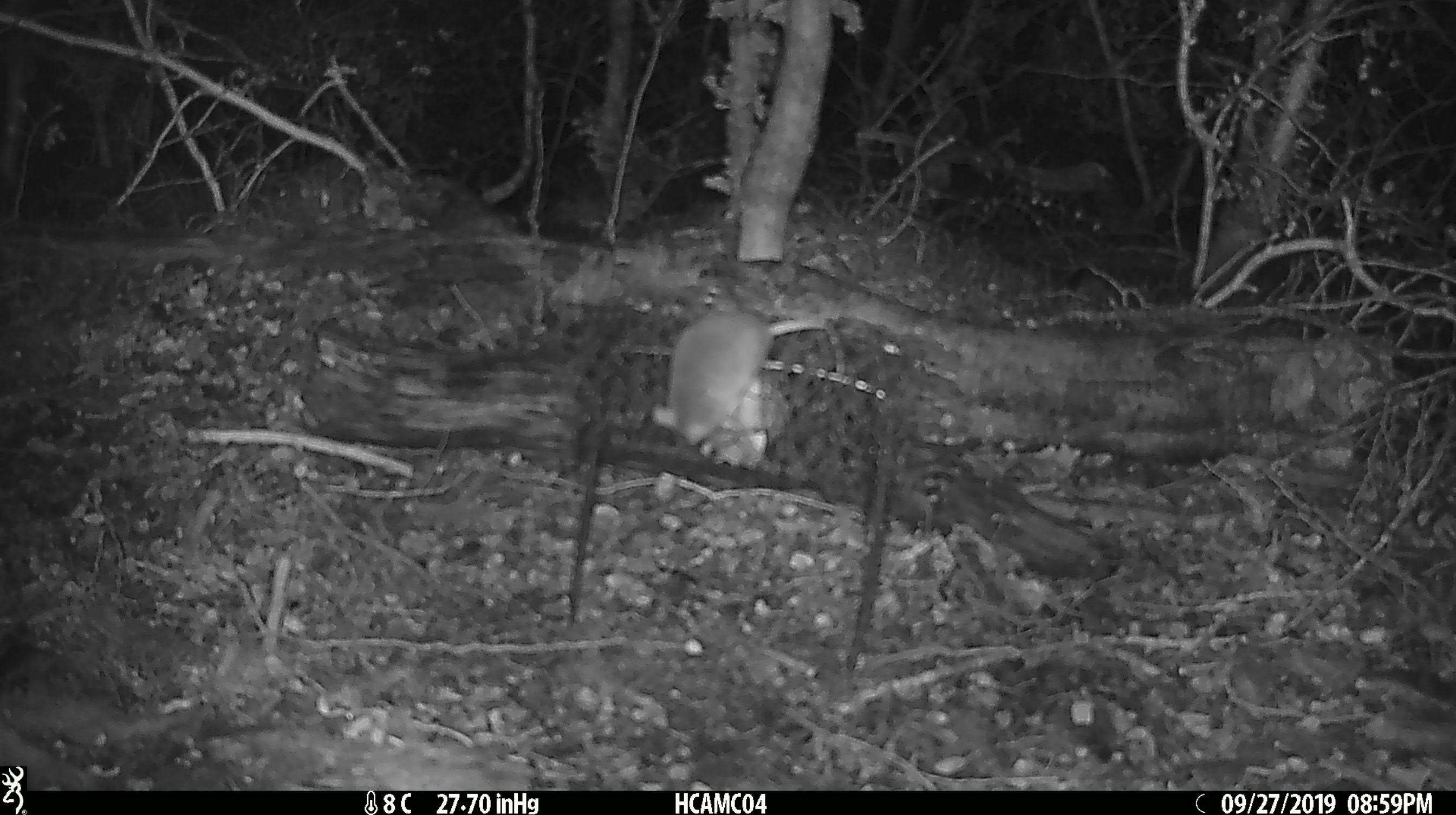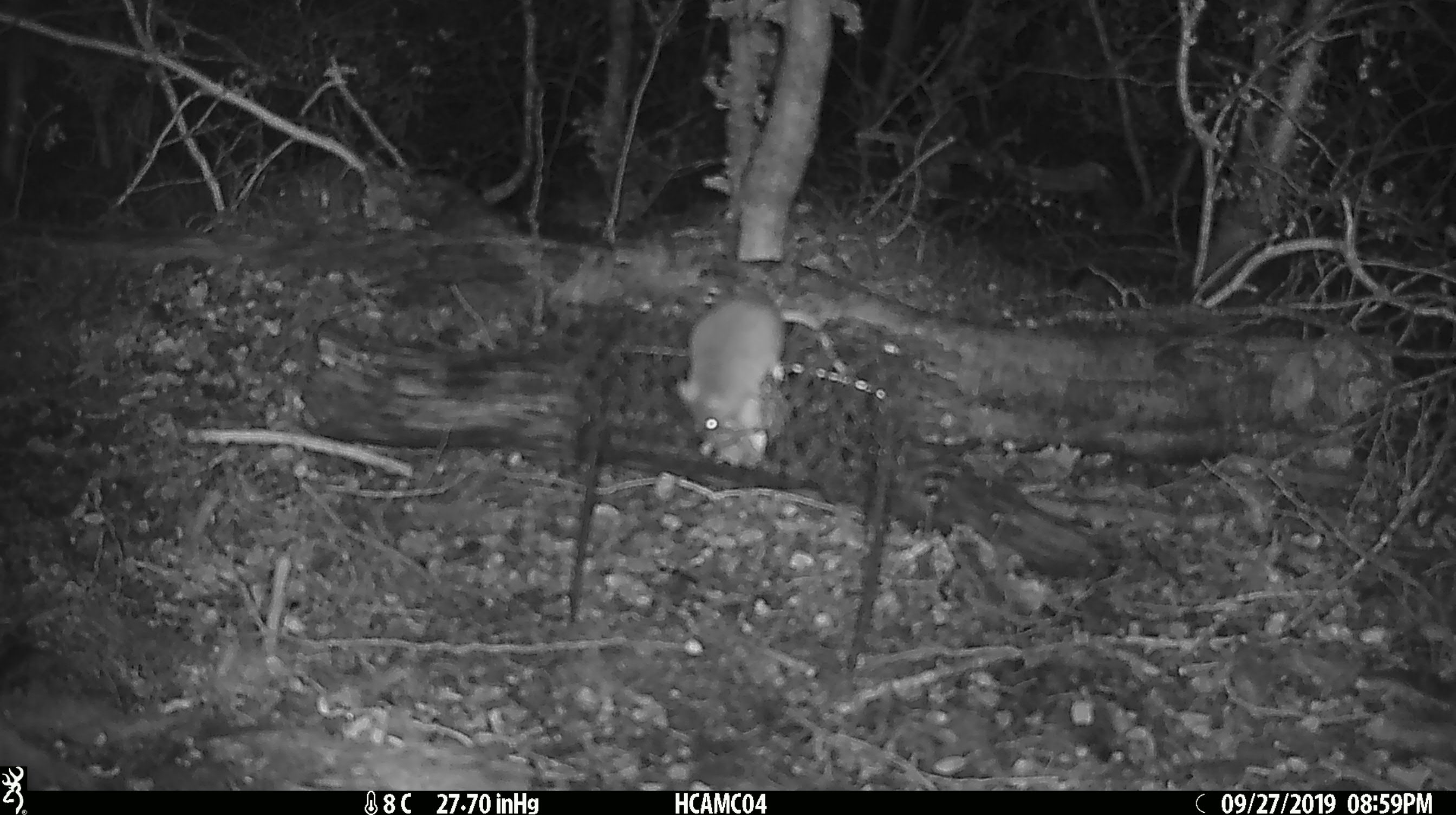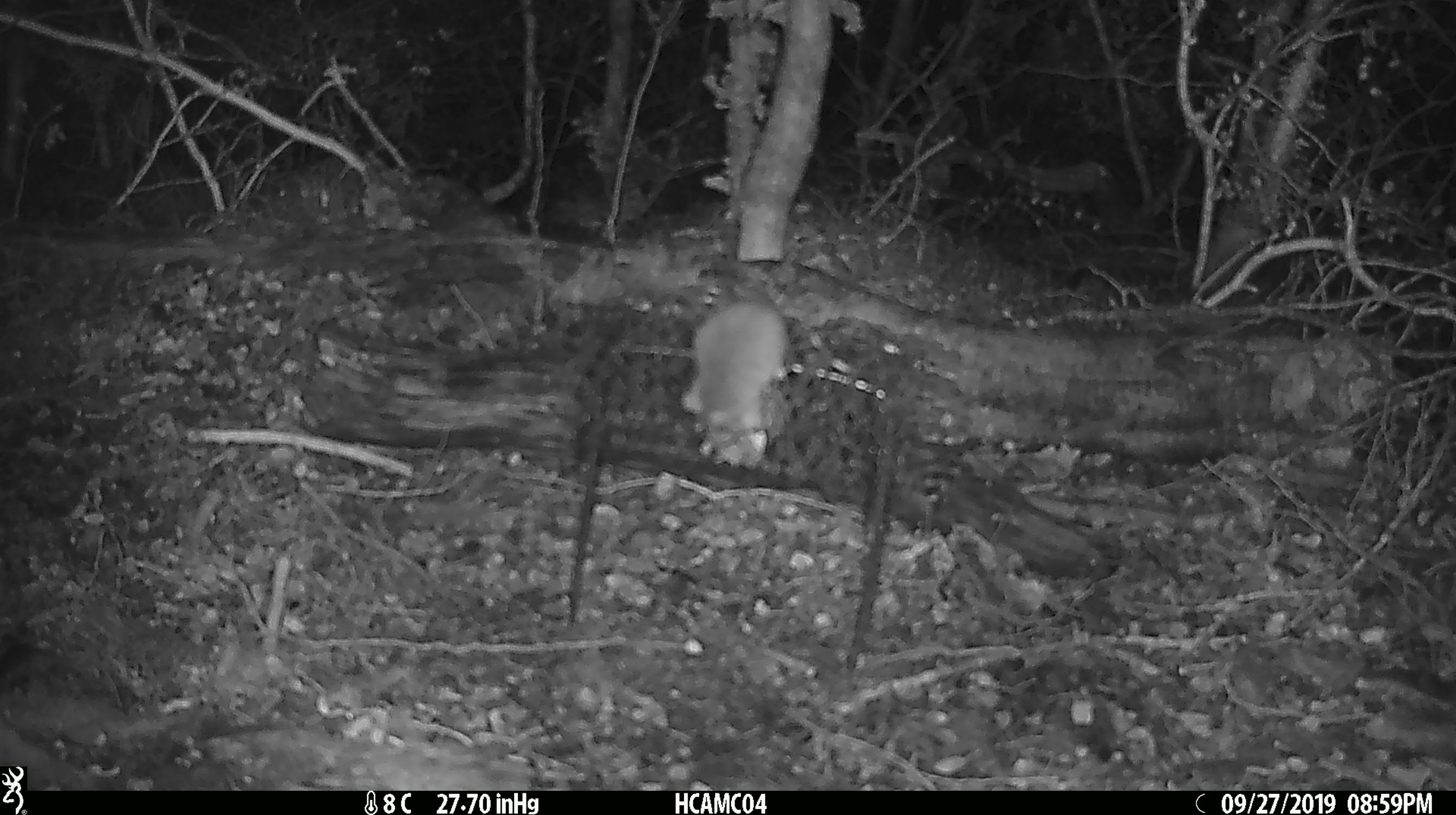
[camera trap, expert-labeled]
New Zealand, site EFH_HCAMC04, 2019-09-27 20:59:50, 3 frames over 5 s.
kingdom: Animalia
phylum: Chordata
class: Mammalia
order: Rodentia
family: Muridae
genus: Mus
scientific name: Mus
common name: mouse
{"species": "mouse (Mus)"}